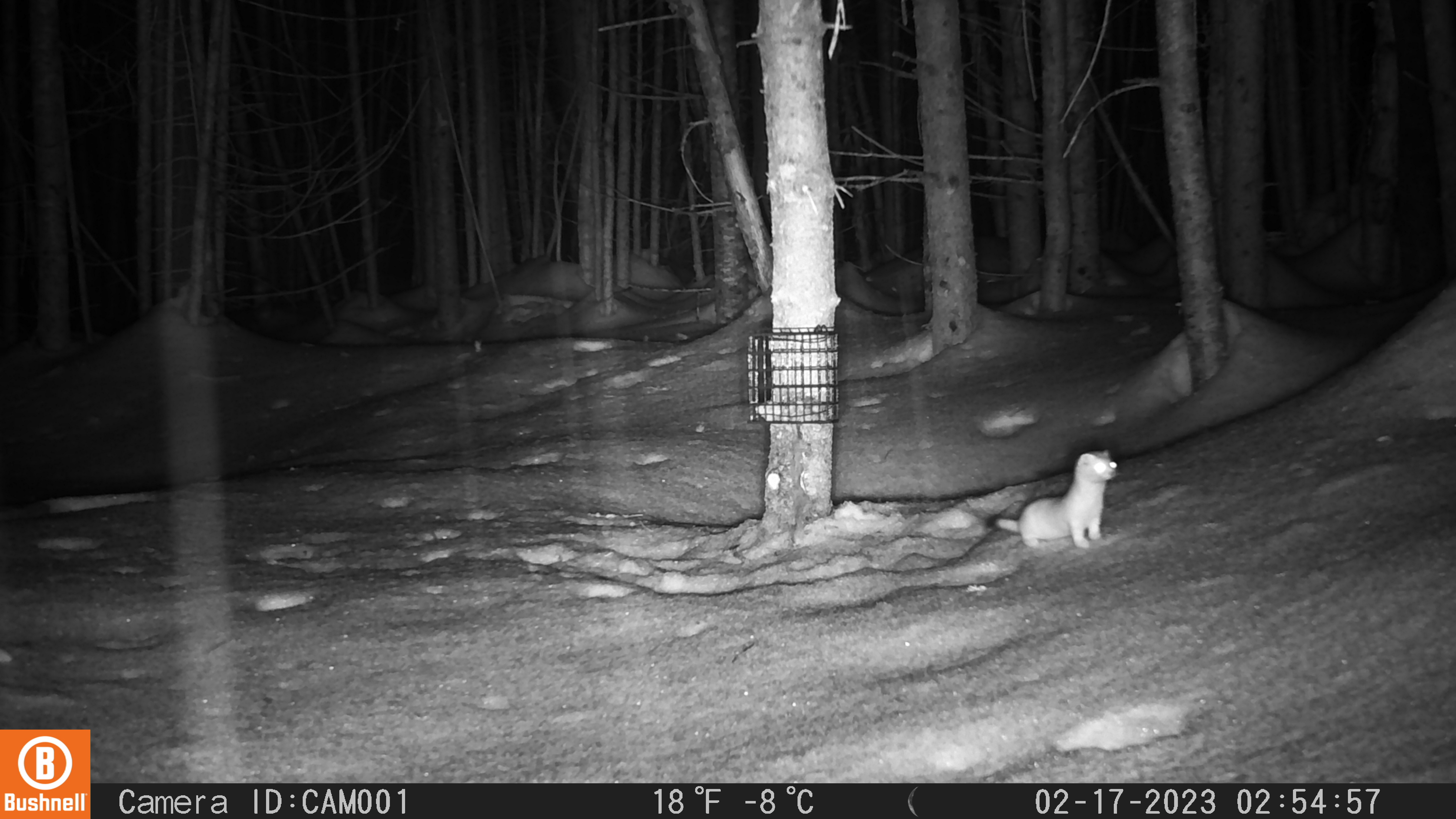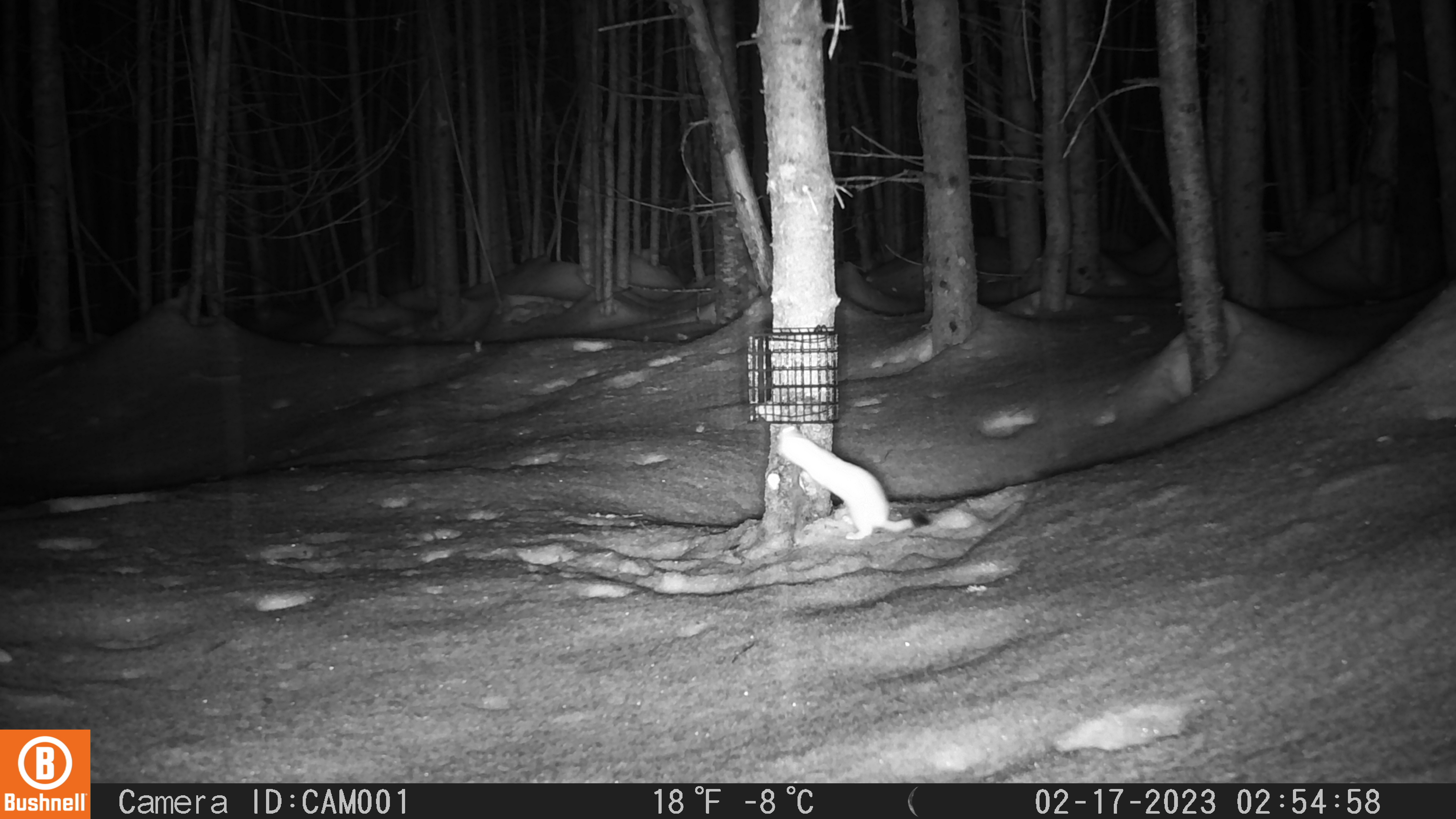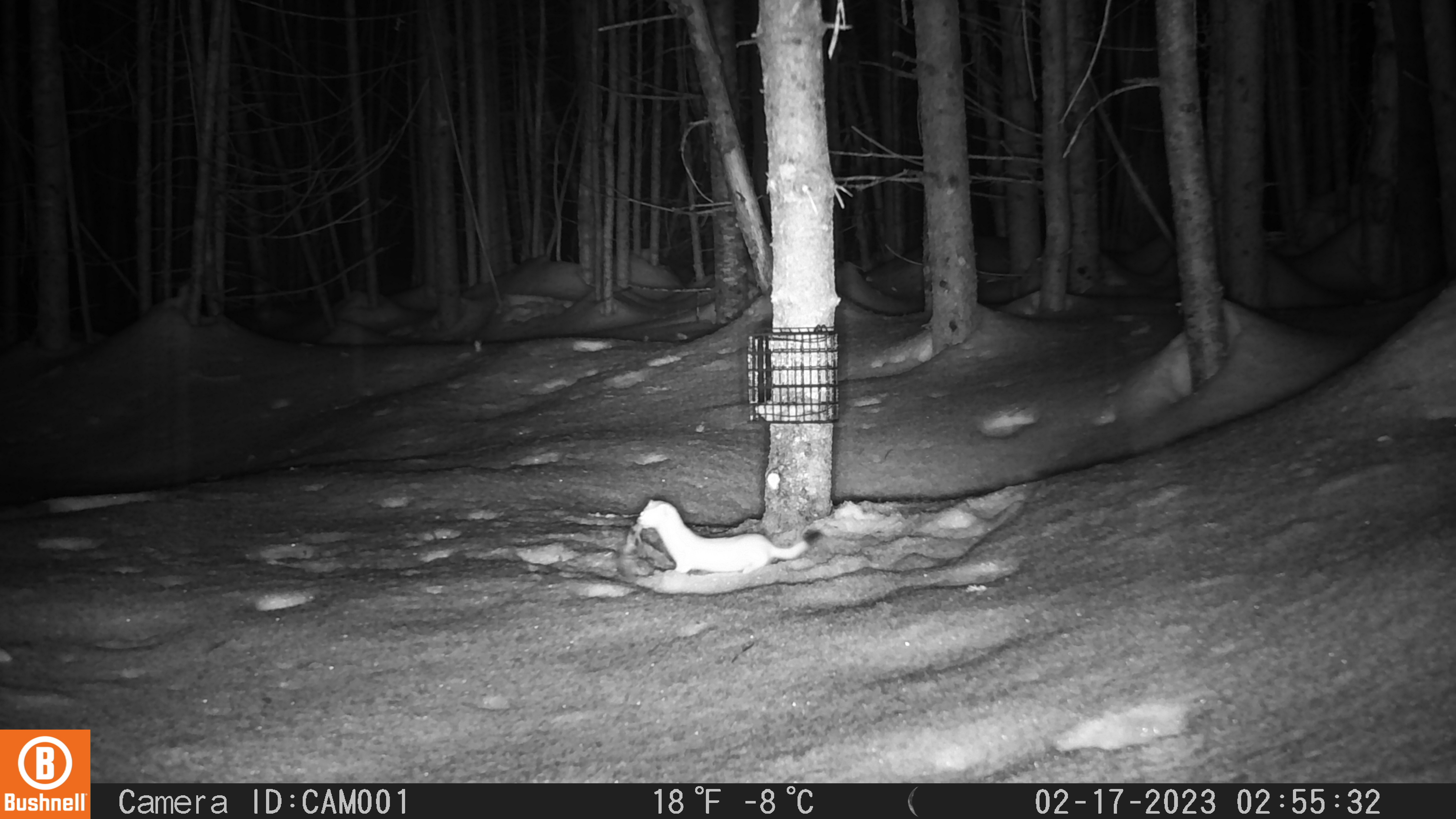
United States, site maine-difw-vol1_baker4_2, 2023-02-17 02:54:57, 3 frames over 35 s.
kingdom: Animalia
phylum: Chordata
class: Mammalia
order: Carnivora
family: Mustelidae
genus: Mustela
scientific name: Mustela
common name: weasel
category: weasel sp.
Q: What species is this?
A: Weasel sp. (weasel) (Mustela).